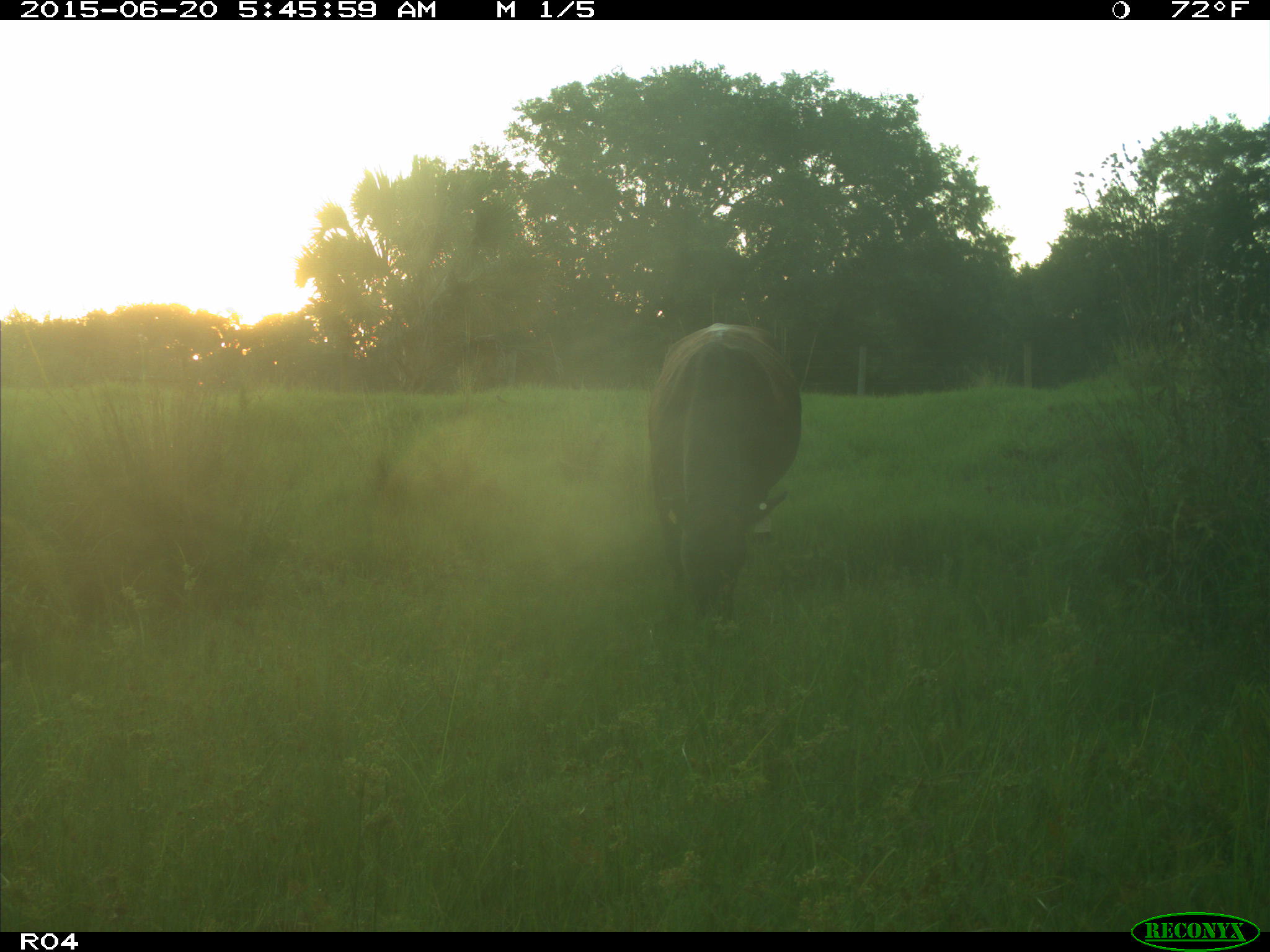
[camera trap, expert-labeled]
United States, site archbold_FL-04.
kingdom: Animalia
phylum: Chordata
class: Mammalia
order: Artiodactyla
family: Bovidae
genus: Bos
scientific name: Bos taurus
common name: domestic cow